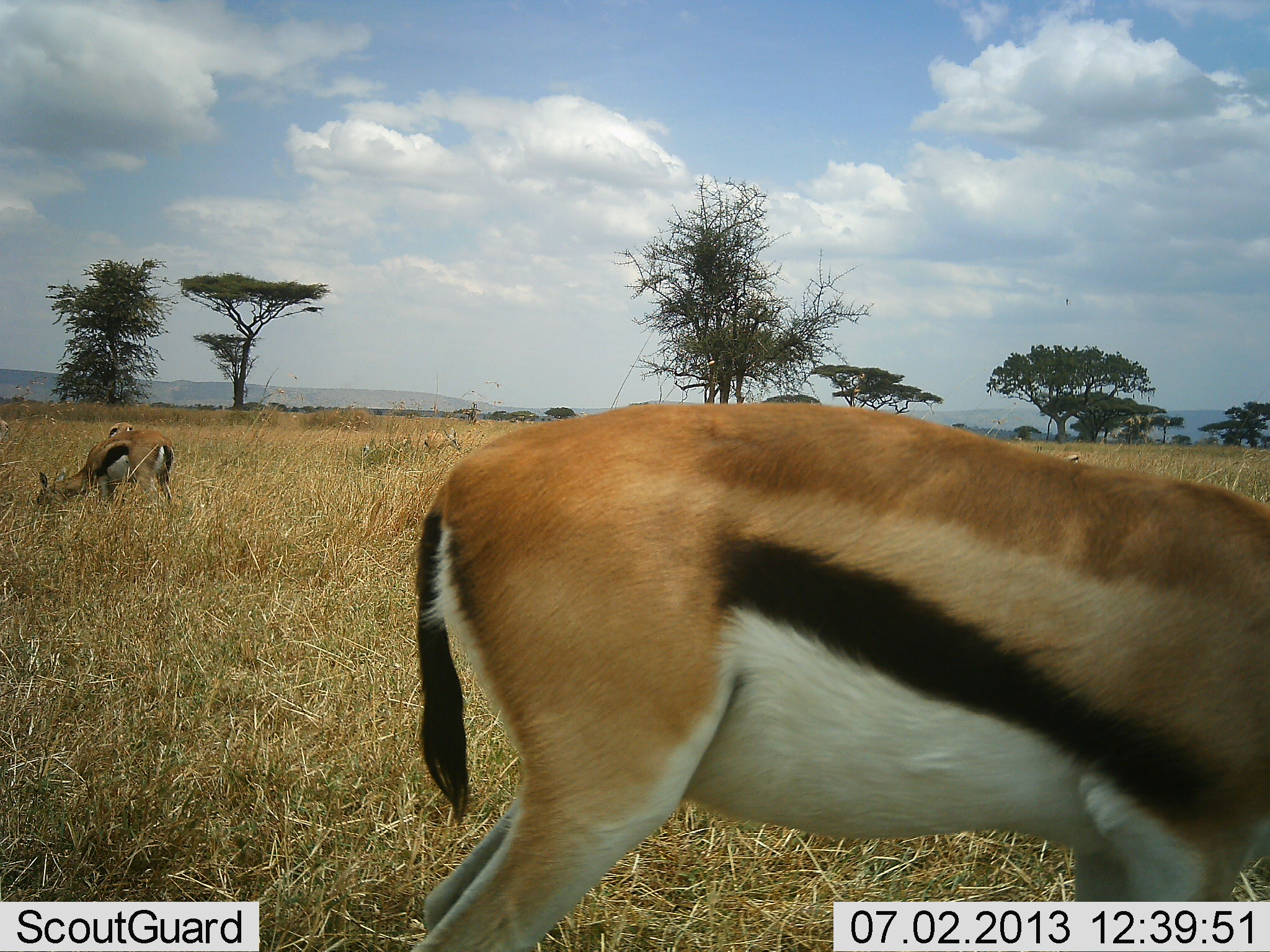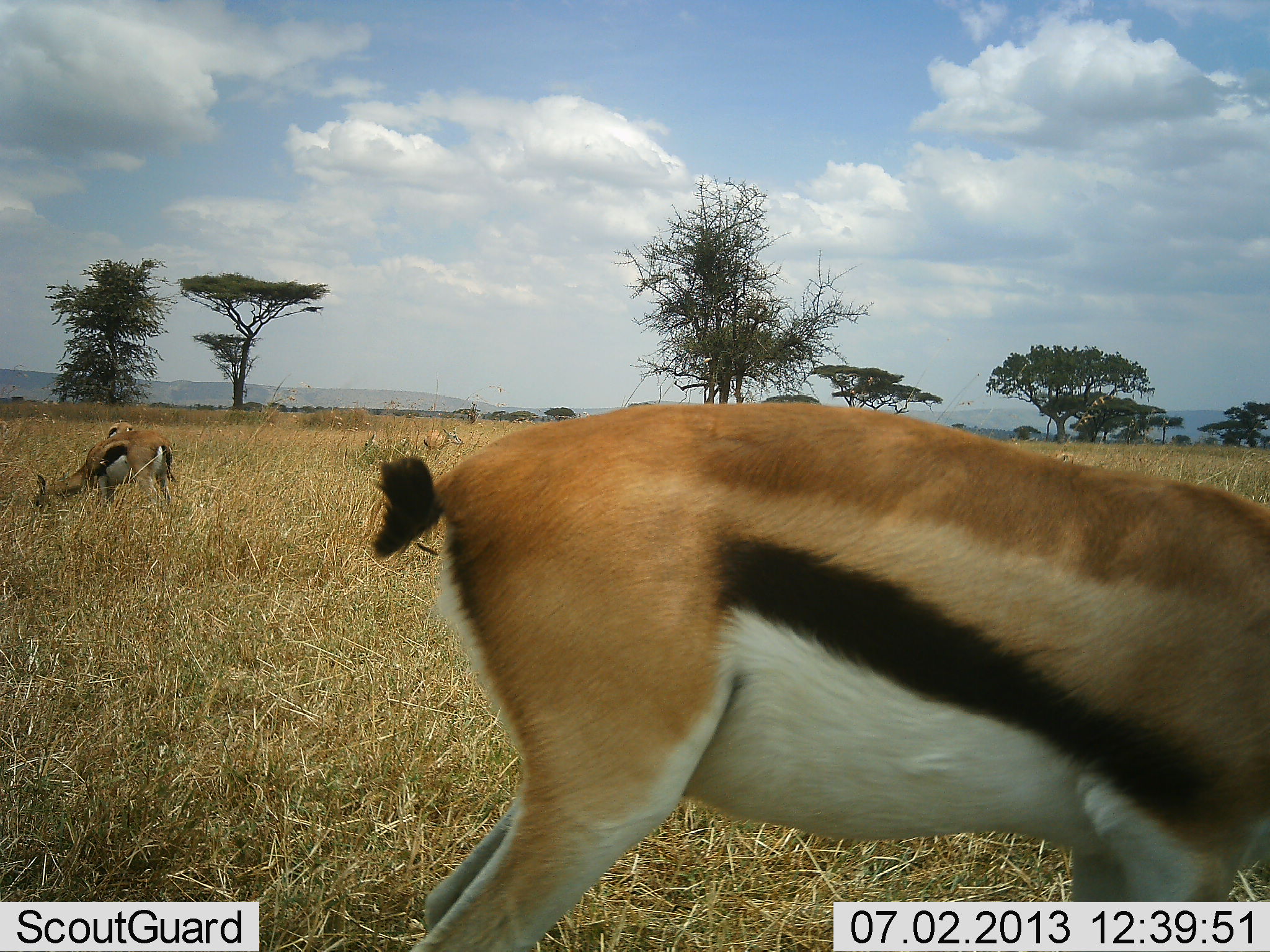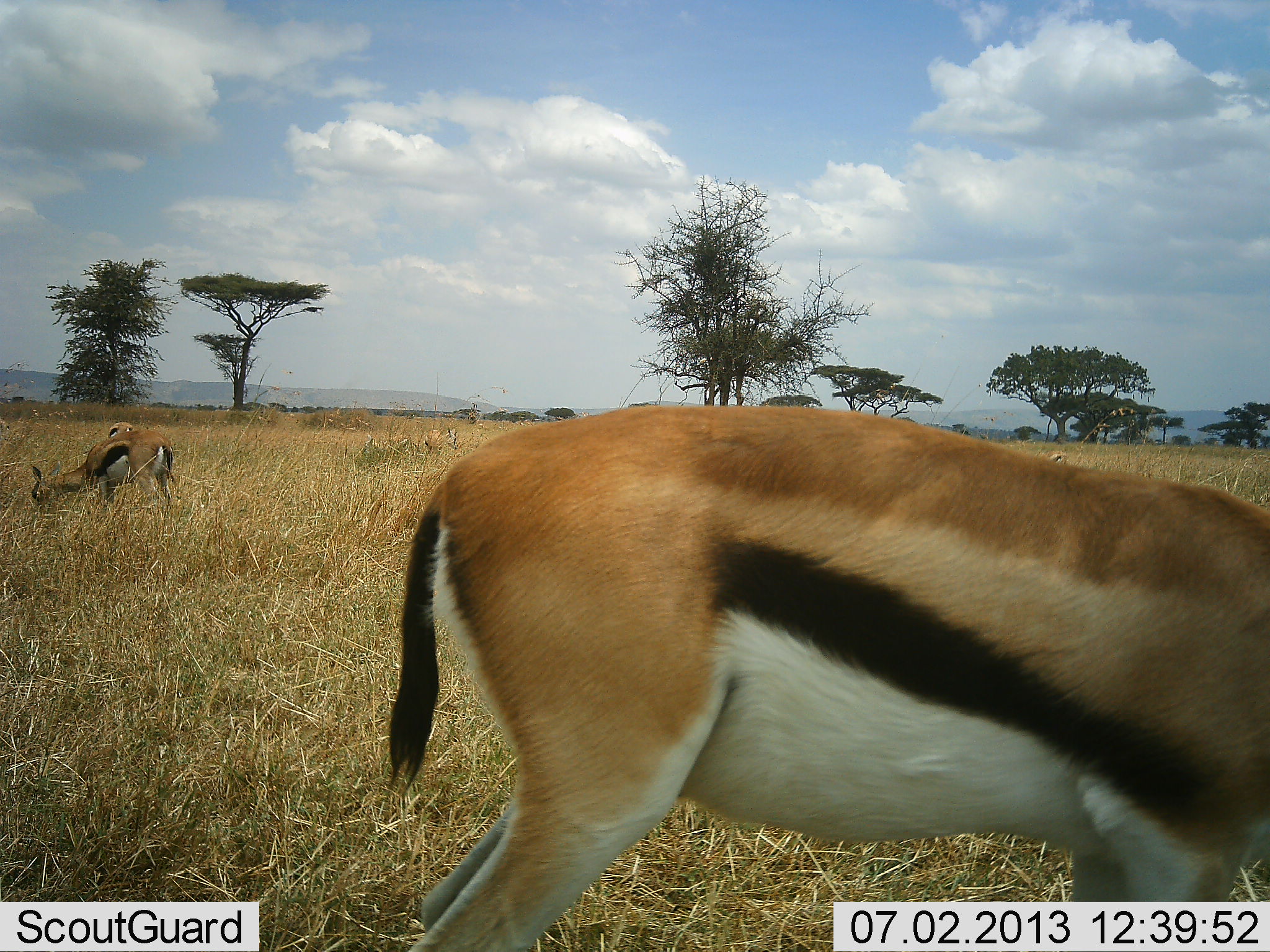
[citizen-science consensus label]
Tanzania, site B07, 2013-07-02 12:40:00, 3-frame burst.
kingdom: Animalia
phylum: Chordata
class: Mammalia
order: Artiodactyla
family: Bovidae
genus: Eudorcas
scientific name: Eudorcas thomsonii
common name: thomson's gazelle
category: gazellethomsons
Gazellethomsons (thomson's gazelle) (Eudorcas thomsonii), count 3. Behavior (volunteer vote fractions): standing 45%, resting 3%, moving 6%, interacting 0%. Young present (vote fraction): 3%. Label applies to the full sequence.